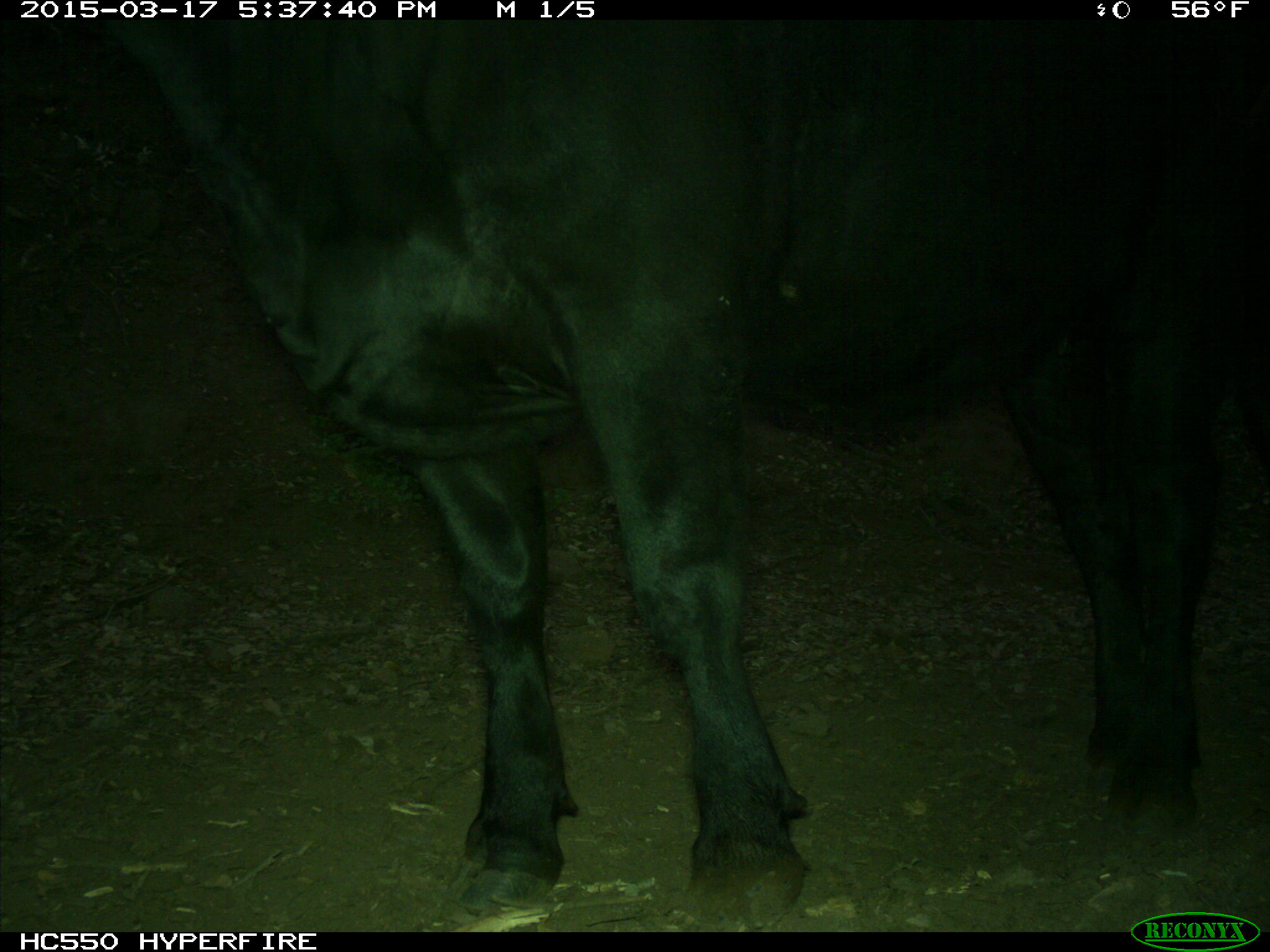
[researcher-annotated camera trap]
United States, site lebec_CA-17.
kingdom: Animalia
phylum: Chordata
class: Mammalia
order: Artiodactyla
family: Bovidae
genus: Bos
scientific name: Bos taurus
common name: domestic cow